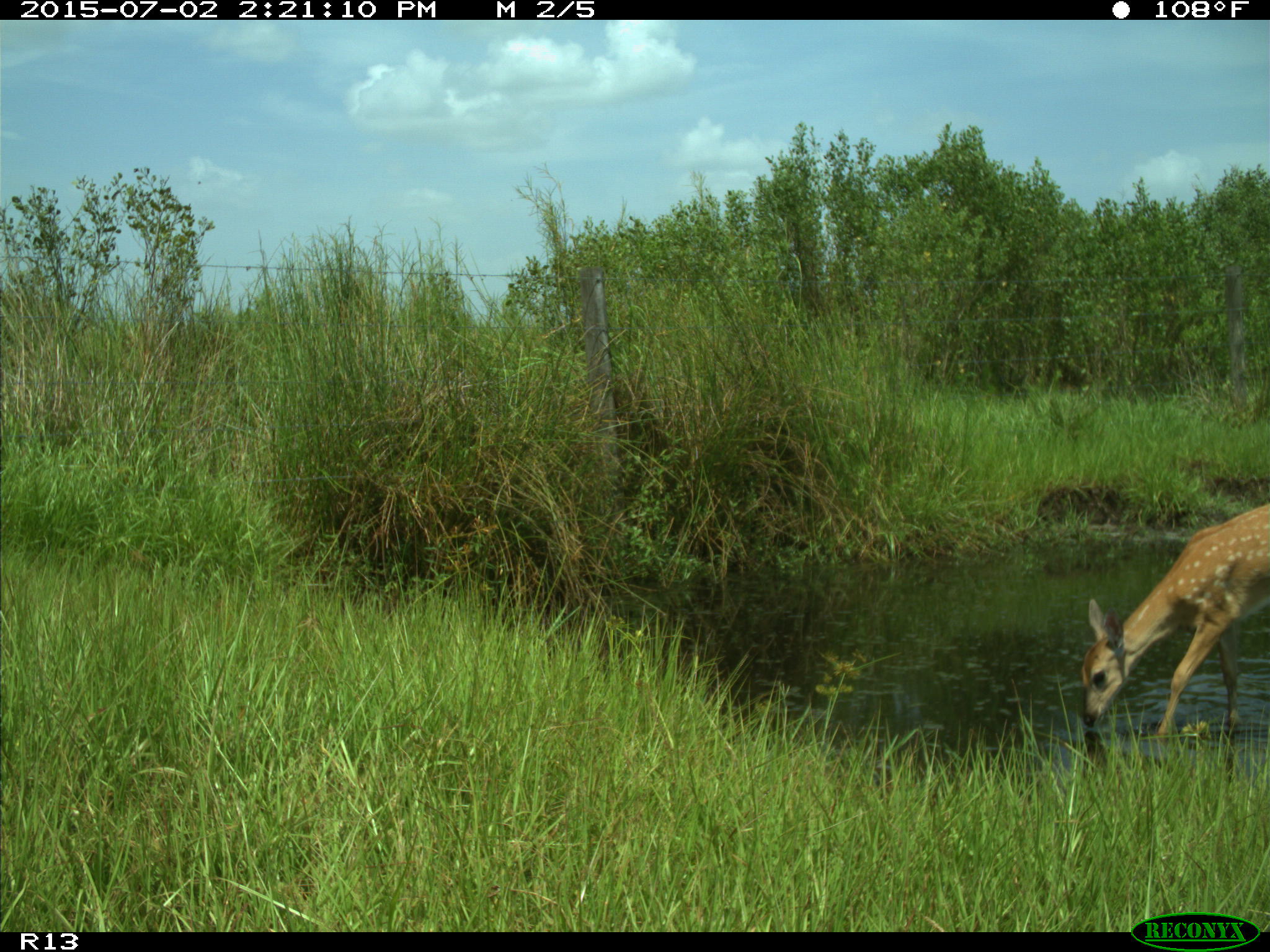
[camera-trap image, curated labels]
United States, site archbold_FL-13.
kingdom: Animalia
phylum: Chordata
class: Mammalia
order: Artiodactyla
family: Cervidae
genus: Odocoileus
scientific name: Odocoileus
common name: deer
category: unidentified deer